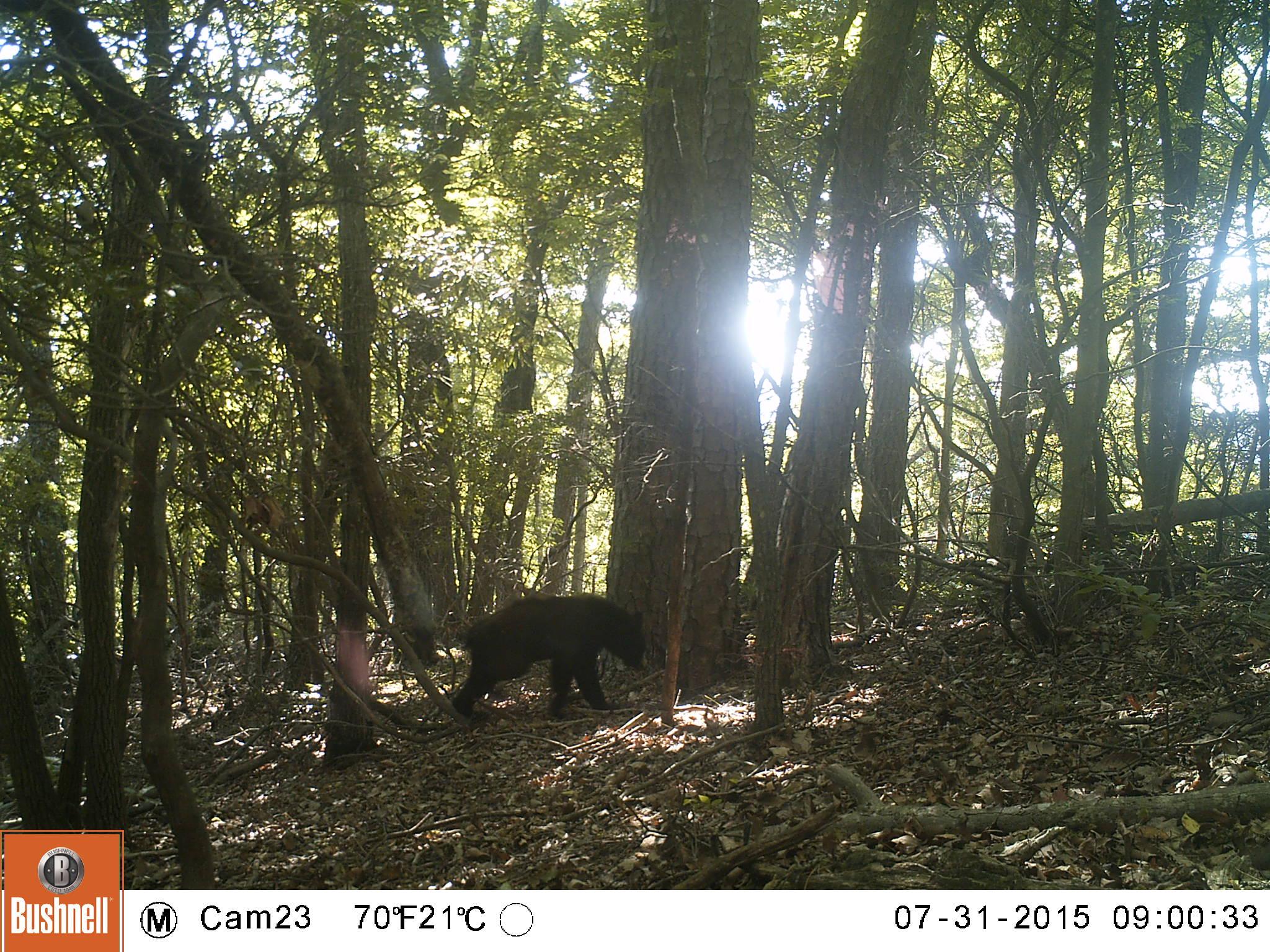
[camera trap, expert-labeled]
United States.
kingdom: Animalia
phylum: Chordata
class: Mammalia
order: Carnivora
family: Ursidae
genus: Ursus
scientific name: Ursus americanus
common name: american black bear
American Black Bear (Ursus americanus).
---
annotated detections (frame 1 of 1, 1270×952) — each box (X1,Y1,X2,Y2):
American Black Bear: (443,594,652,724)